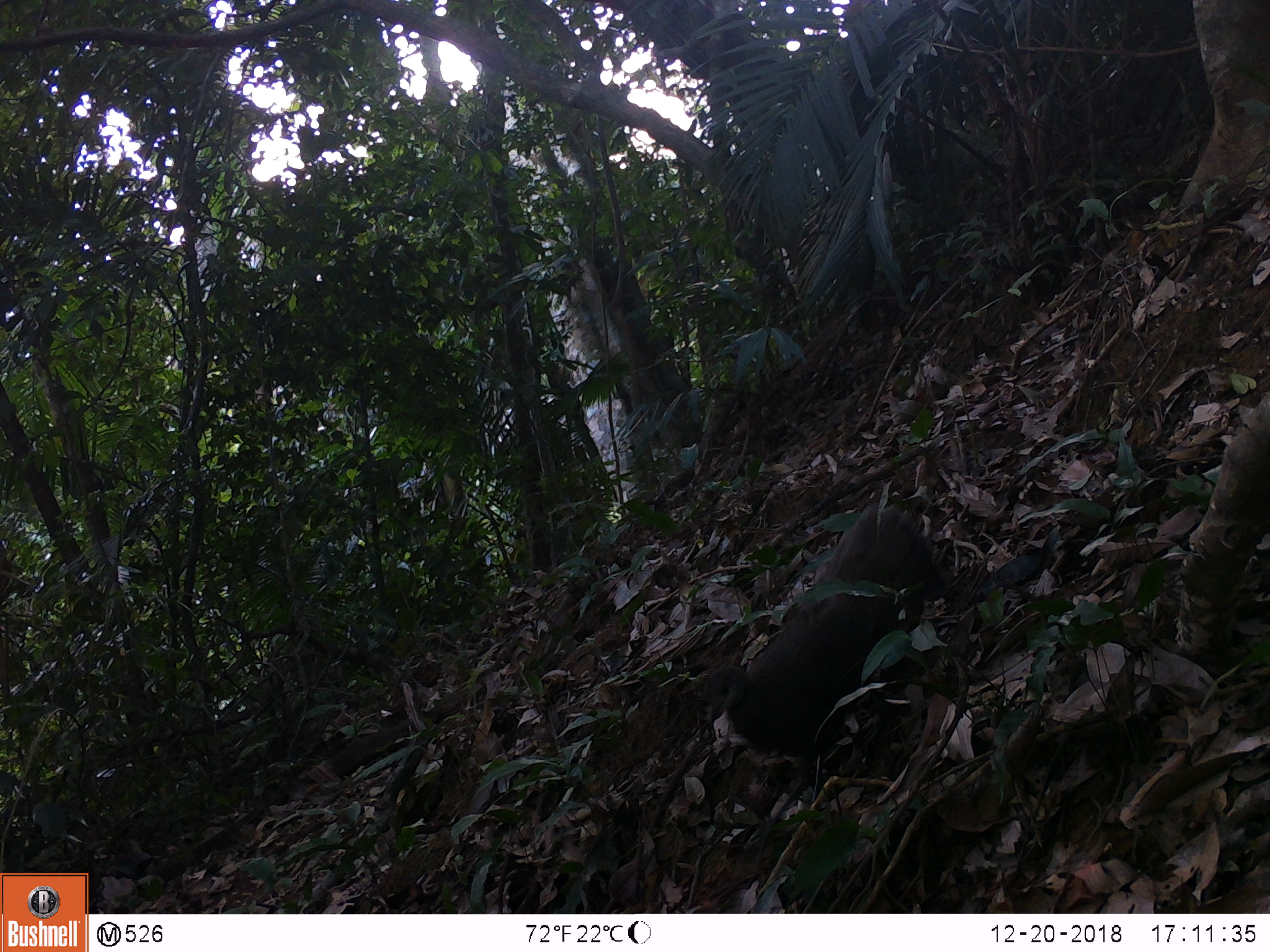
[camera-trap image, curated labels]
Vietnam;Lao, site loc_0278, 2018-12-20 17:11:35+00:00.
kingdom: Animalia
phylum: Chordata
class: Aves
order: Galliformes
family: Phasianidae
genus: Polyplectron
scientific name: Polyplectron bicalcaratum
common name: gray peacock-pheasant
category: grey peacock pheasant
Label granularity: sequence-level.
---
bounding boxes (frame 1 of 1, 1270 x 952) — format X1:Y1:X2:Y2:
grey peacock pheasant: 703:501:954:785